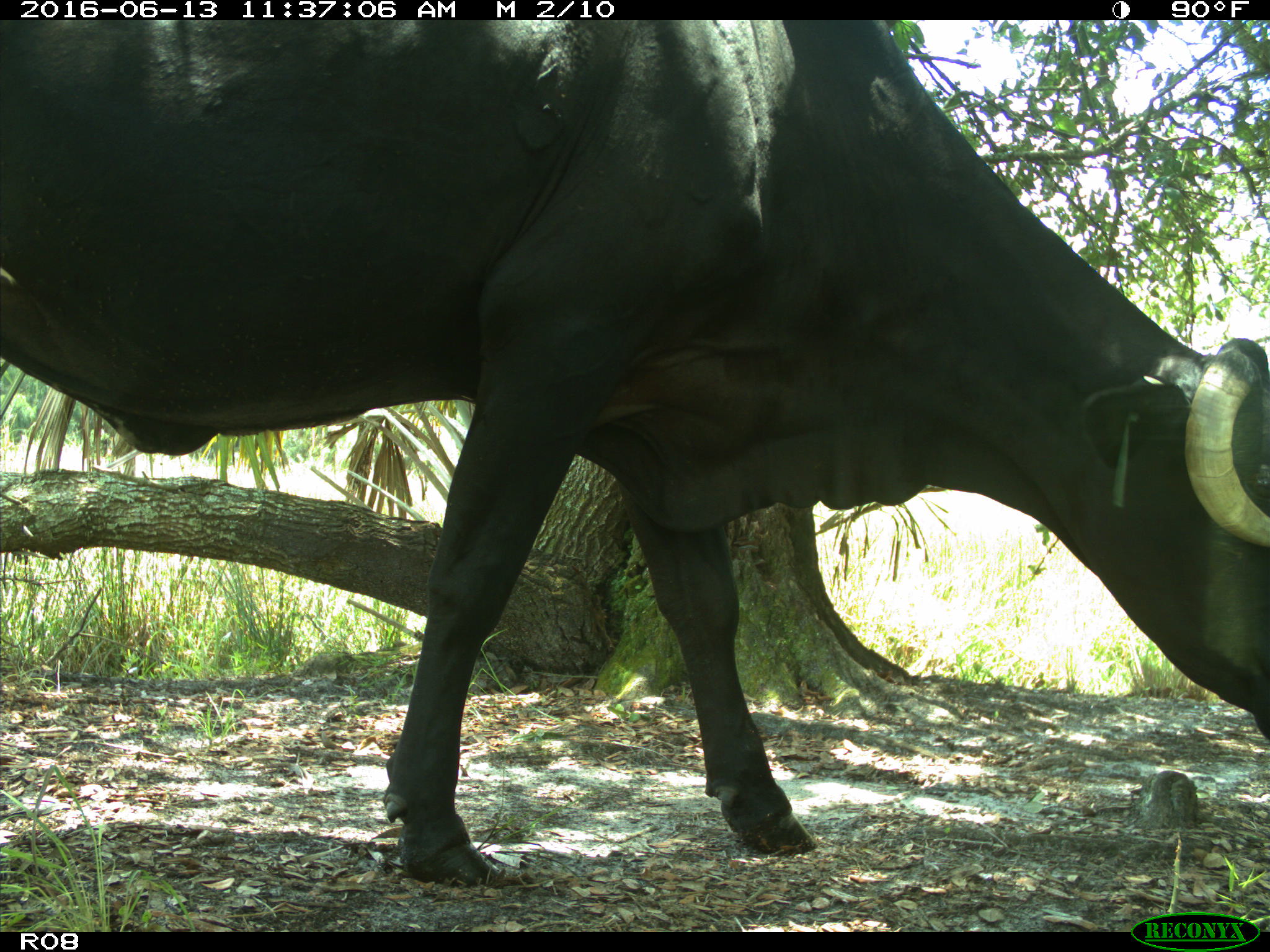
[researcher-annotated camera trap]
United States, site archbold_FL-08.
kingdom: Animalia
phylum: Chordata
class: Mammalia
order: Artiodactyla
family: Bovidae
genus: Bos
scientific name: Bos taurus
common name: domestic cow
Bos taurus (domestic cow).